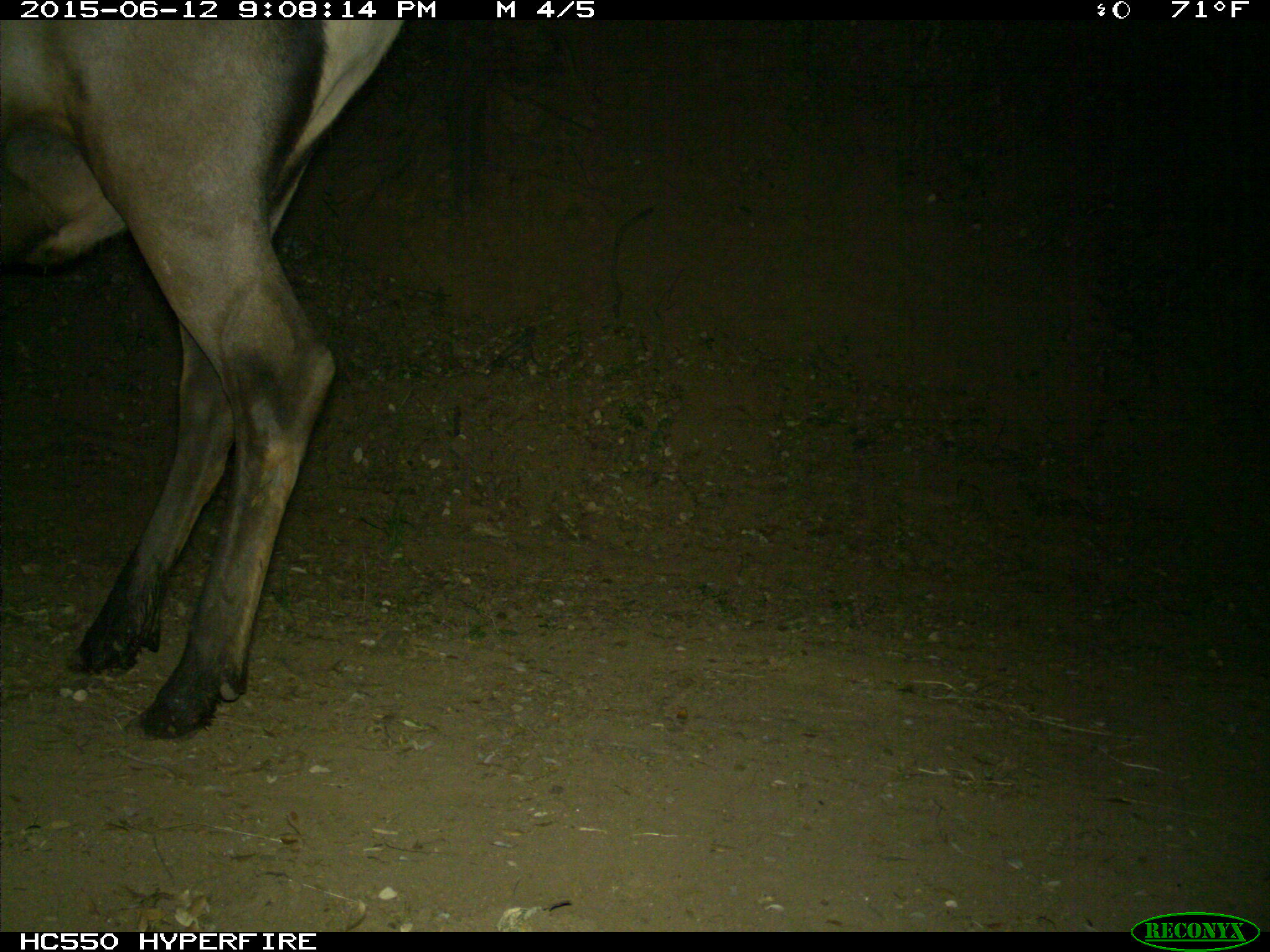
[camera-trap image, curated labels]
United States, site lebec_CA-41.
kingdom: Animalia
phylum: Chordata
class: Mammalia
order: Artiodactyla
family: Cervidae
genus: Cervus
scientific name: Cervus canadensis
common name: elk